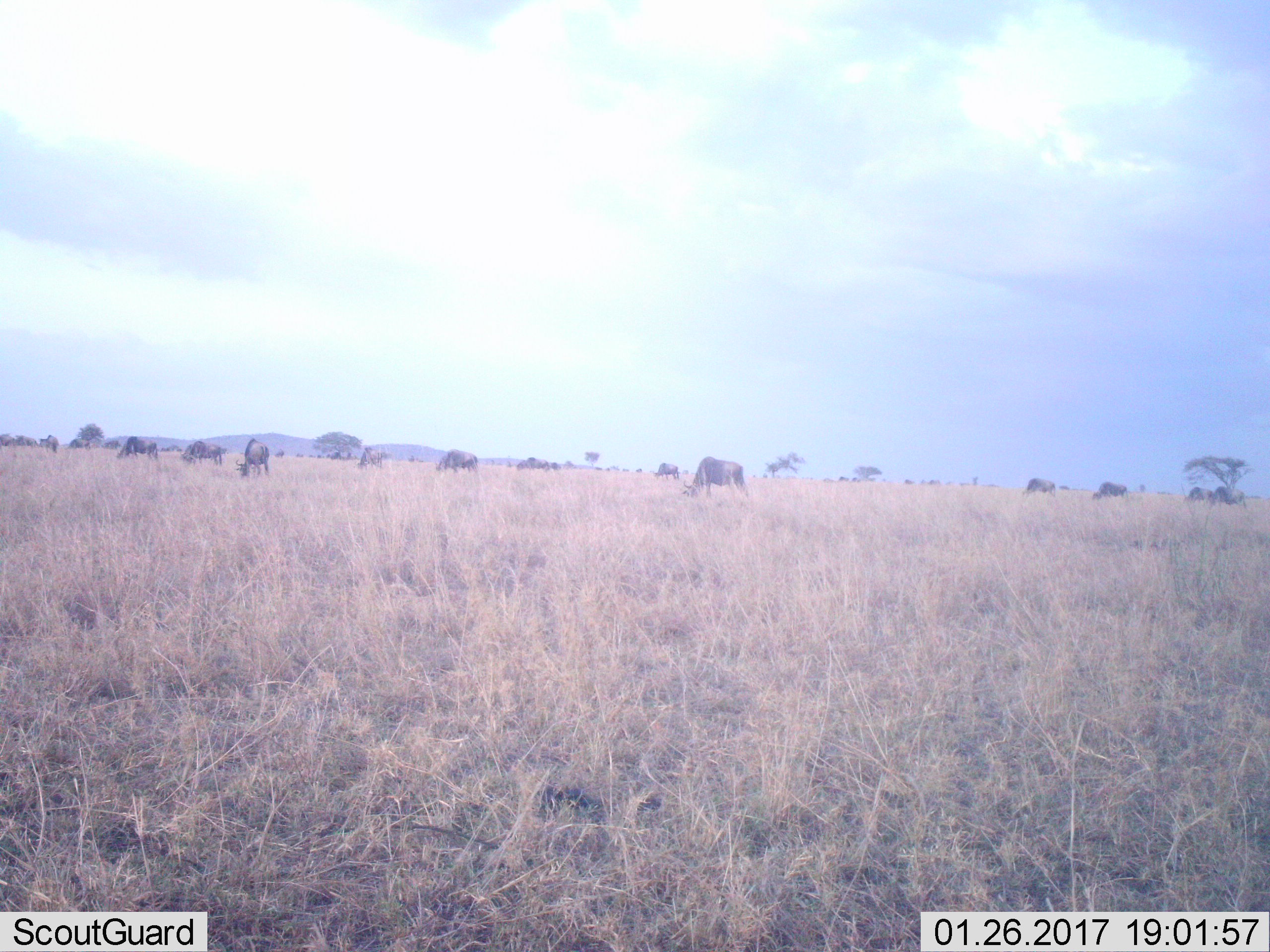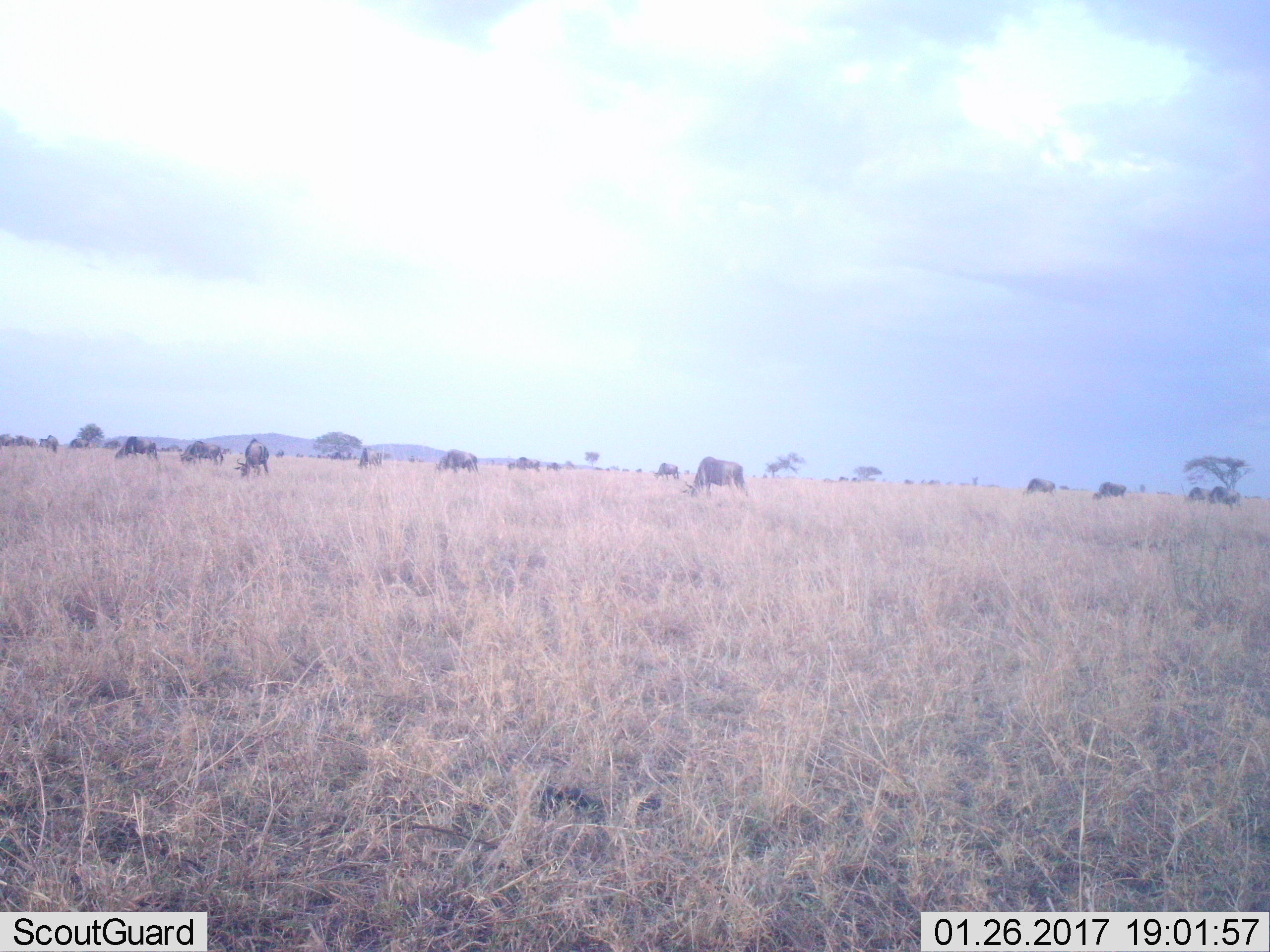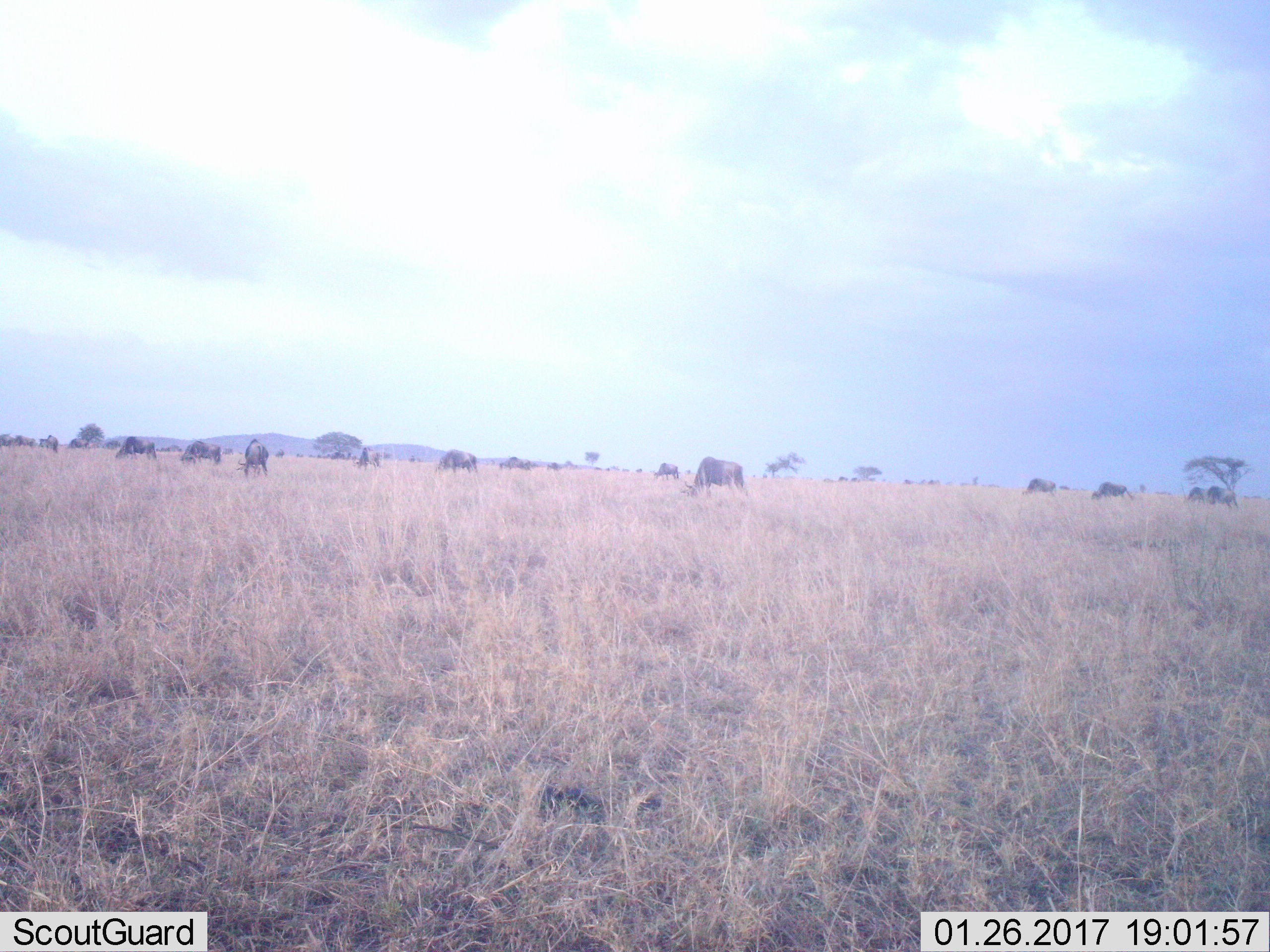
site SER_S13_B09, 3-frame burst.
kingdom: Animalia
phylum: Chordata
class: Mammalia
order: Artiodactyla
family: Bovidae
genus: Connochaetes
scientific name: Connochaetes taurinus taurinus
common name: blue wildebeest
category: wildebeestblue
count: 11-50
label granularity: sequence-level